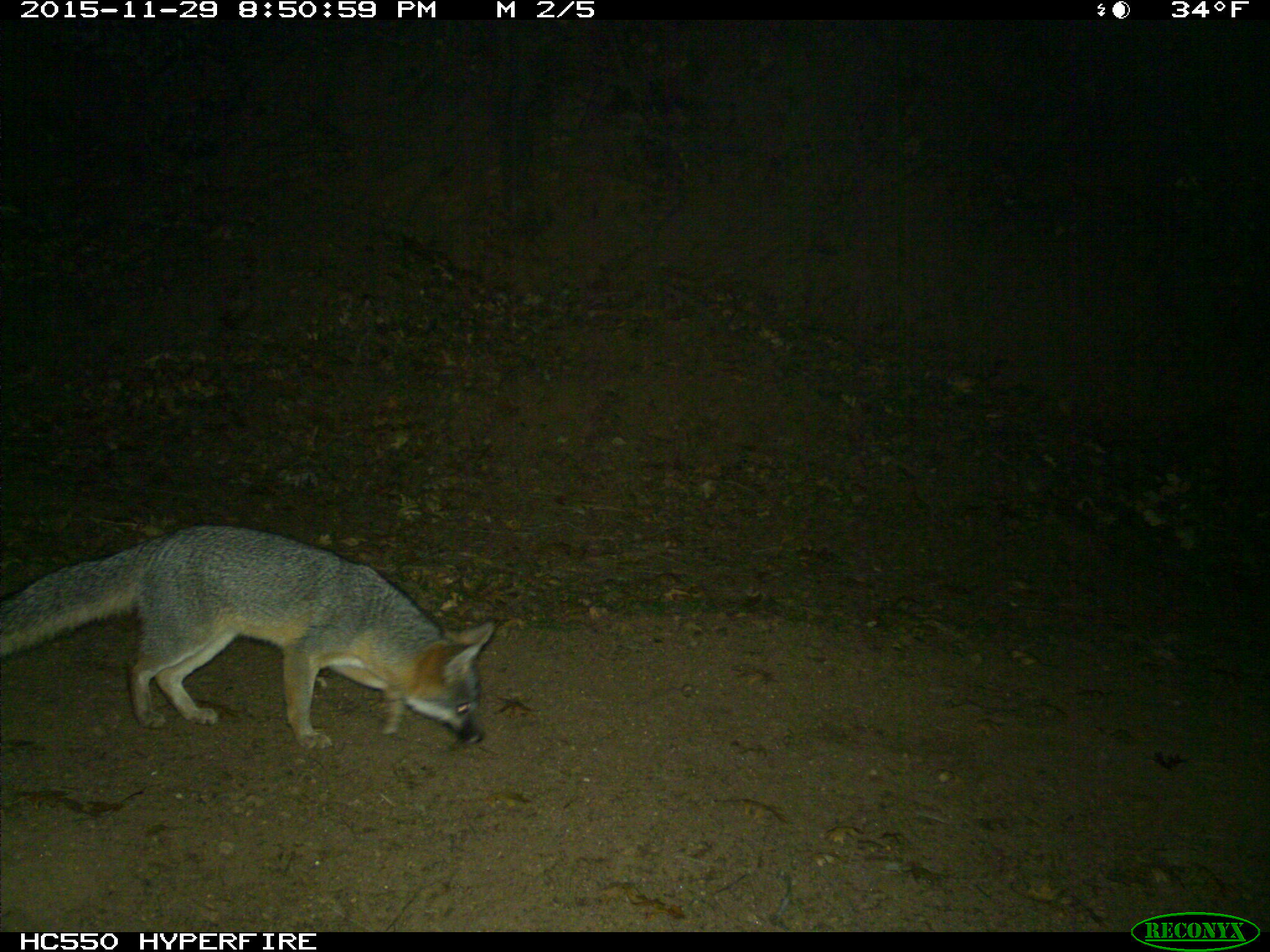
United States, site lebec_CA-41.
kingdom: Animalia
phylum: Chordata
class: Mammalia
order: Carnivora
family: Canidae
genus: Urocyon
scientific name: Urocyon cinereoargenteus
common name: gray fox